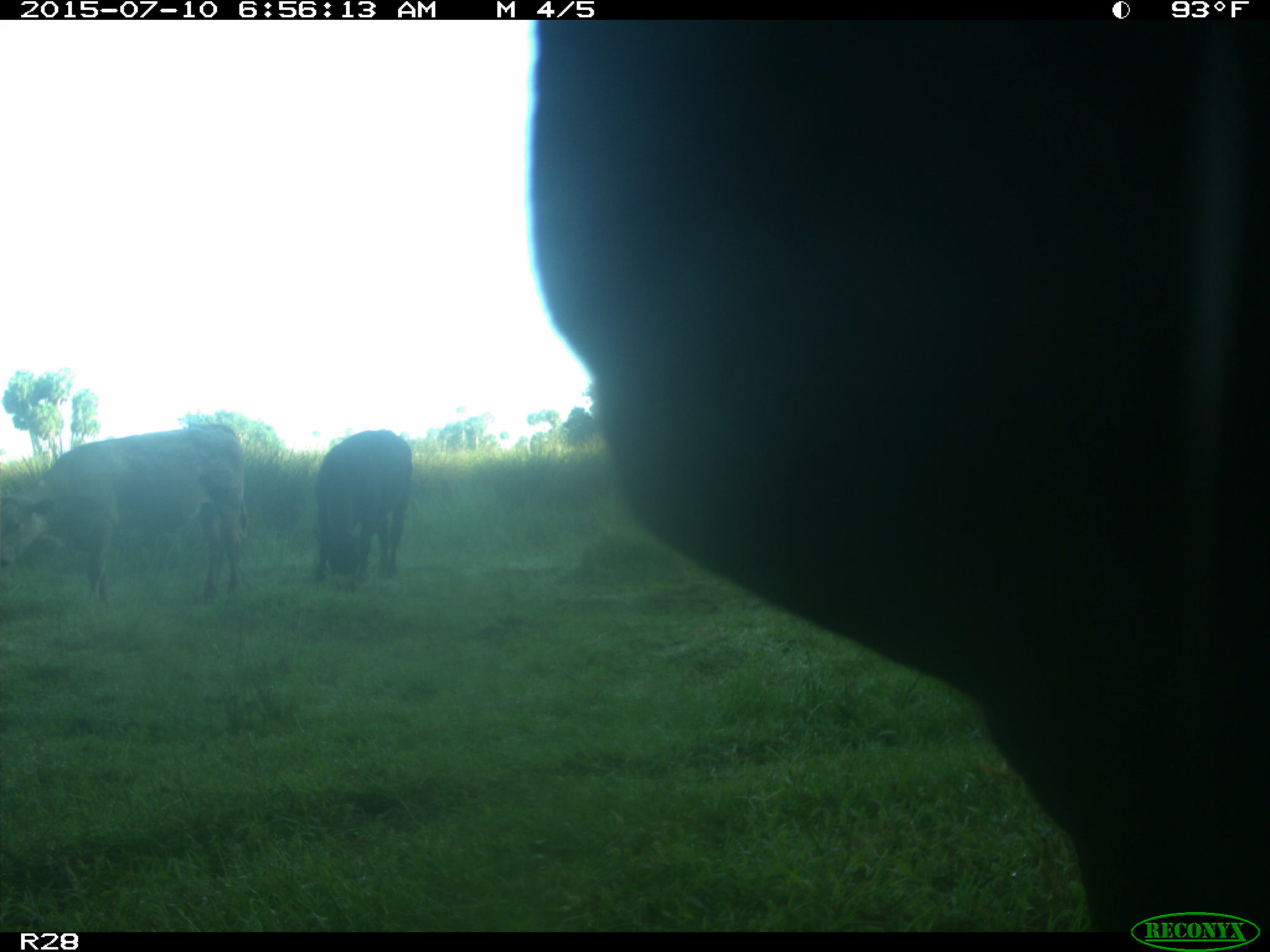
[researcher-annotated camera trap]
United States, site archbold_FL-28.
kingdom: Animalia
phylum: Chordata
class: Mammalia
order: Artiodactyla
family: Bovidae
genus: Bos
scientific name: Bos taurus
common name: domestic cow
Bos taurus (domestic cow).